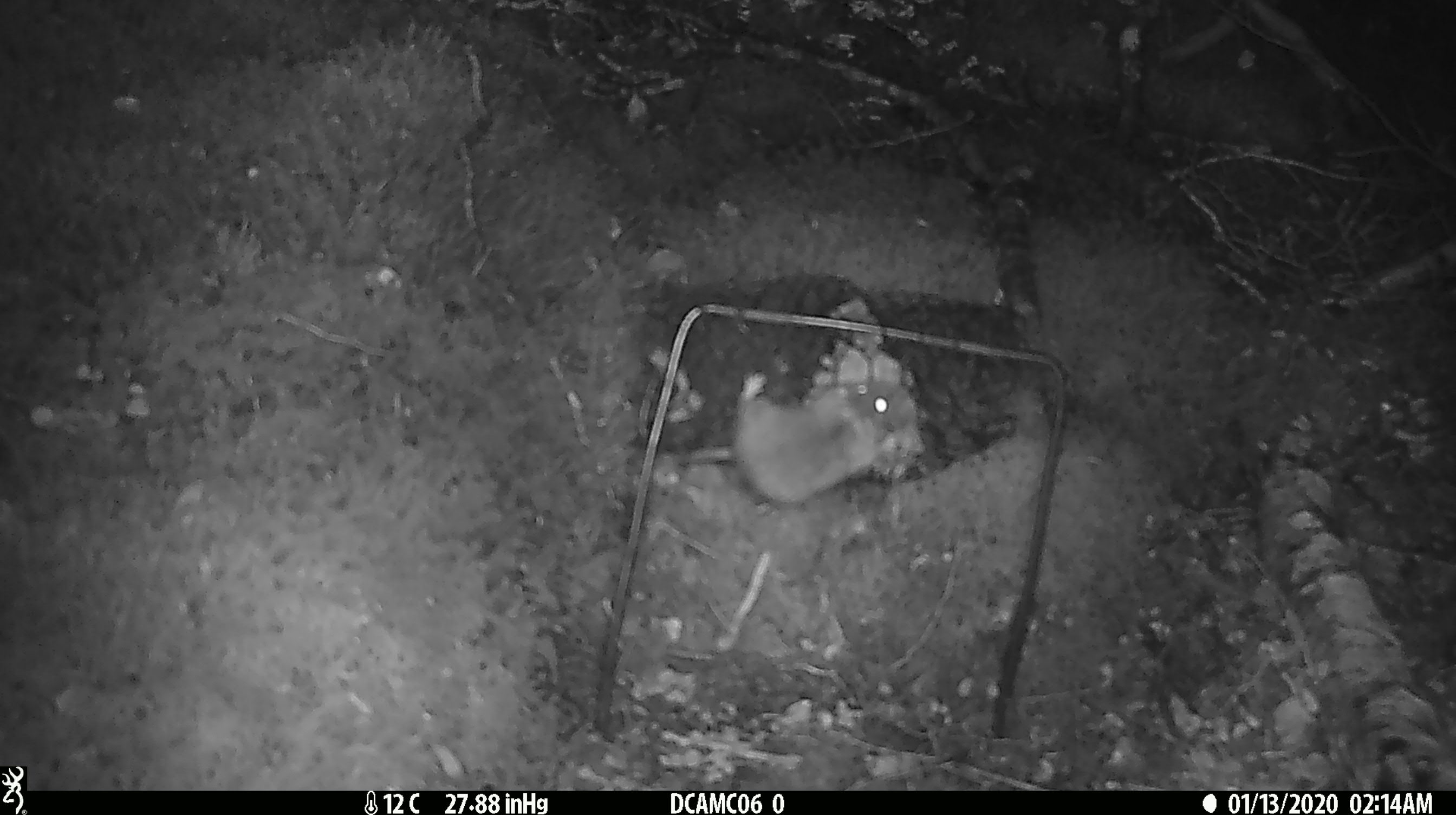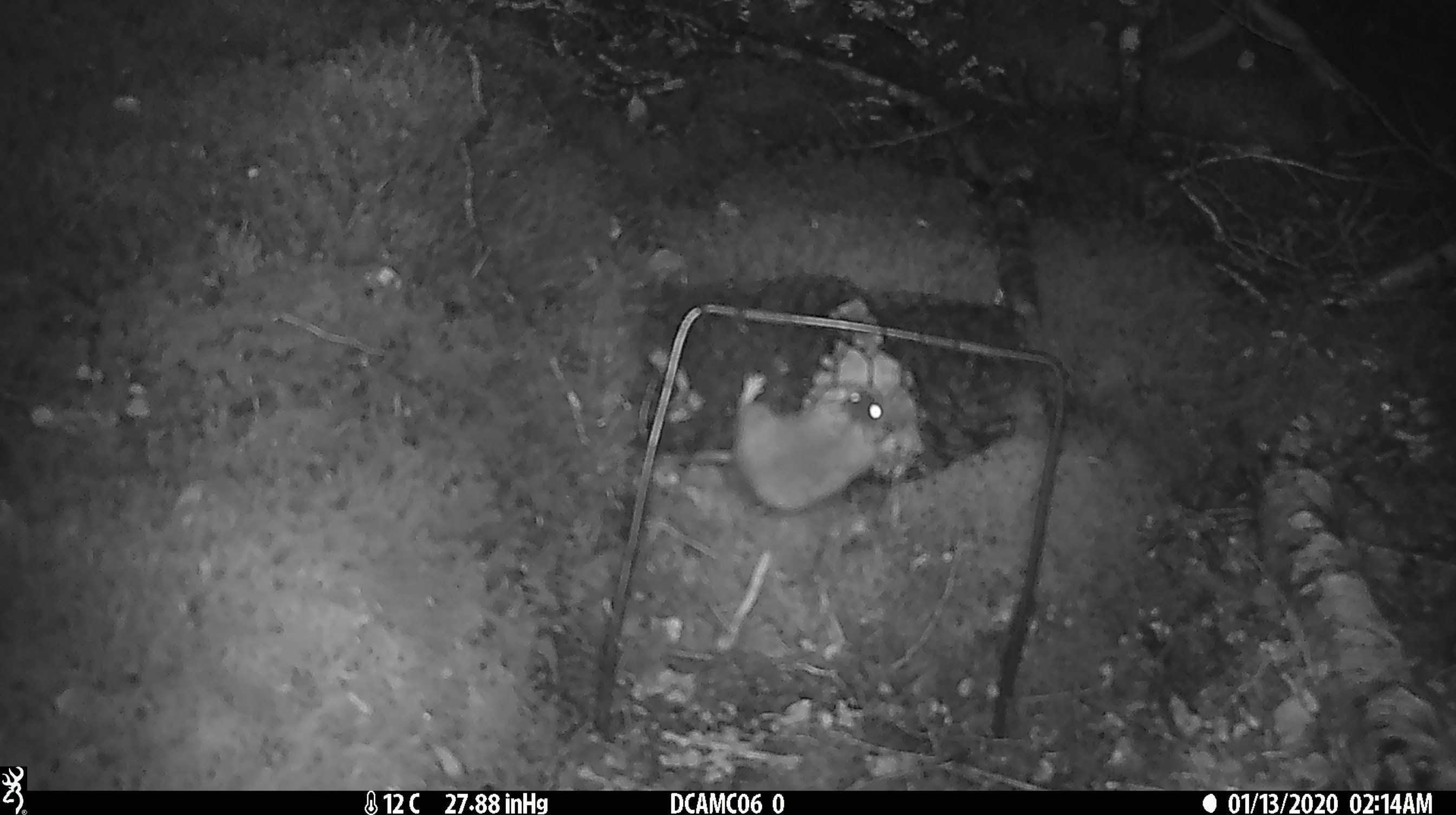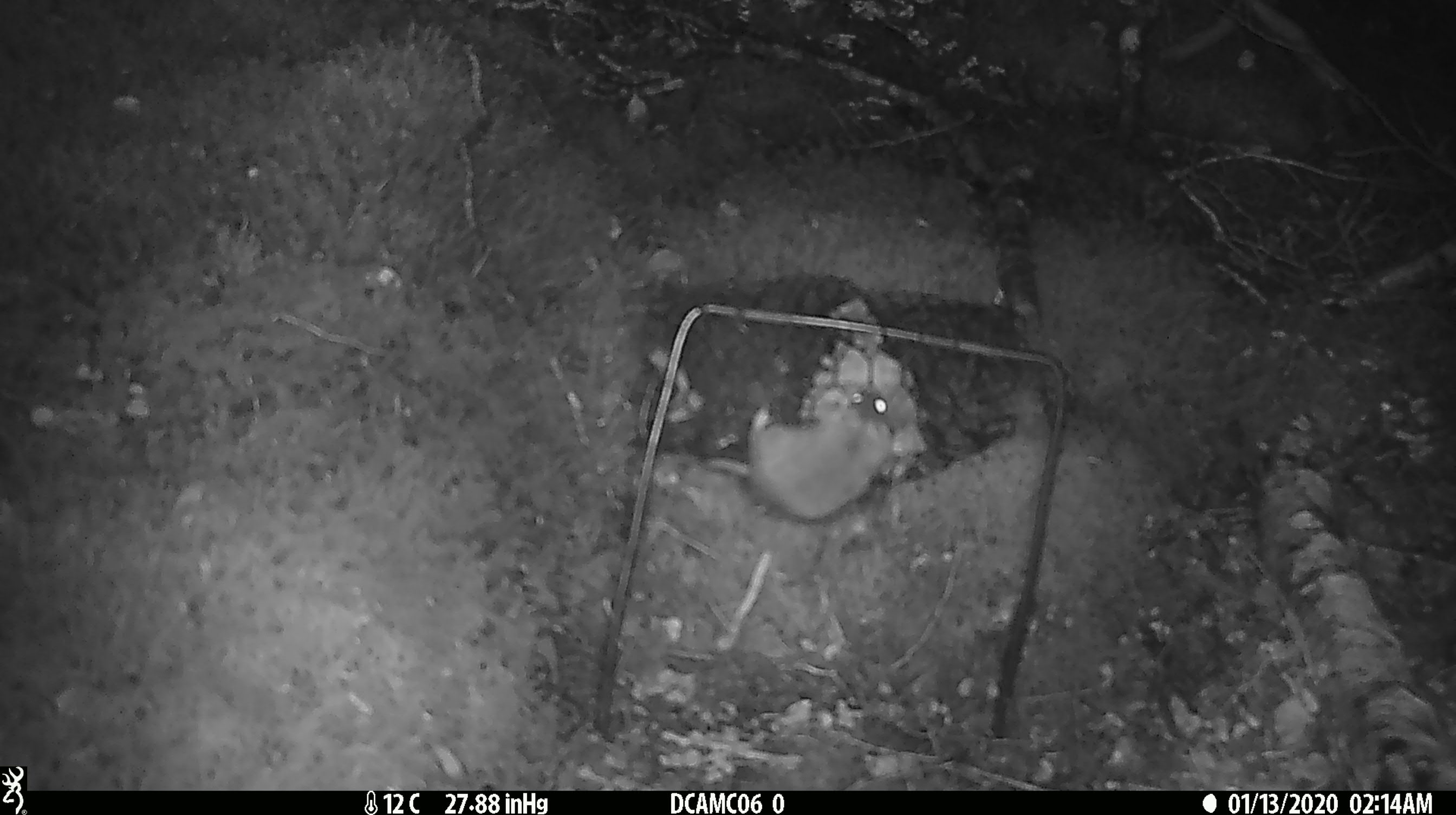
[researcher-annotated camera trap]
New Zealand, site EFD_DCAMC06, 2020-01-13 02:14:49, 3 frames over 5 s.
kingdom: Animalia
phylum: Chordata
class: Mammalia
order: Rodentia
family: Muridae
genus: Mus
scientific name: Mus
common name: mouse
Mouse (Mus).